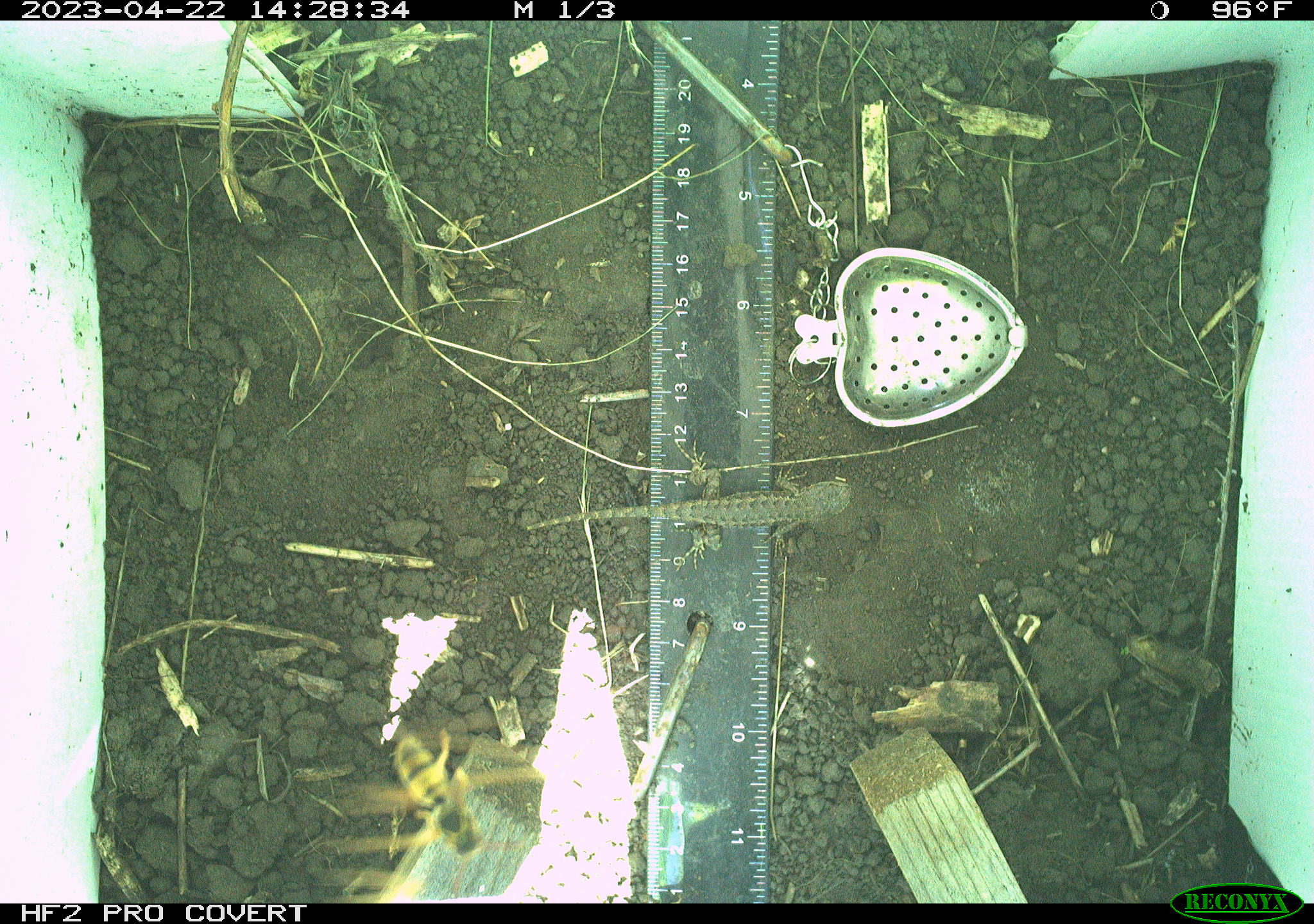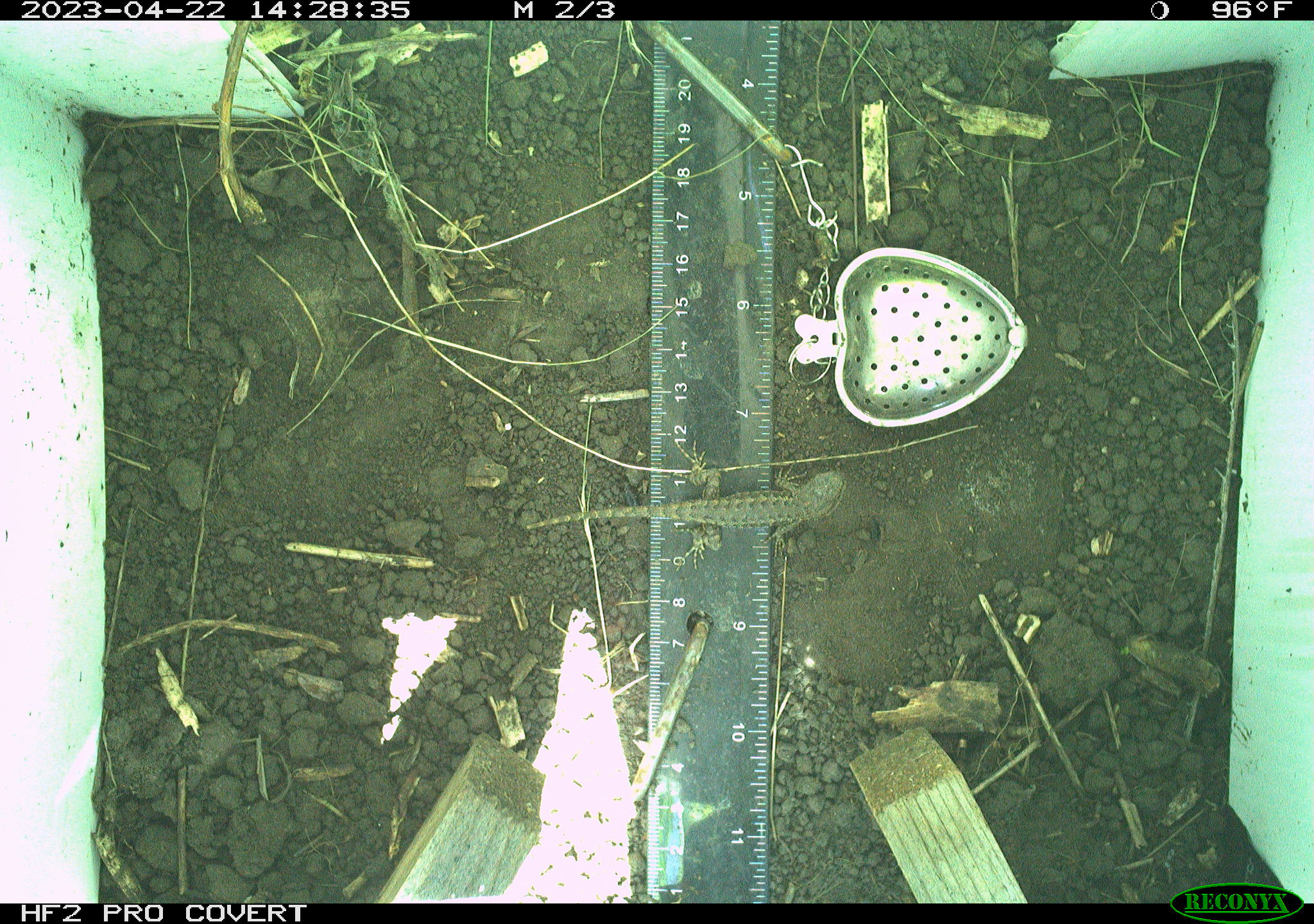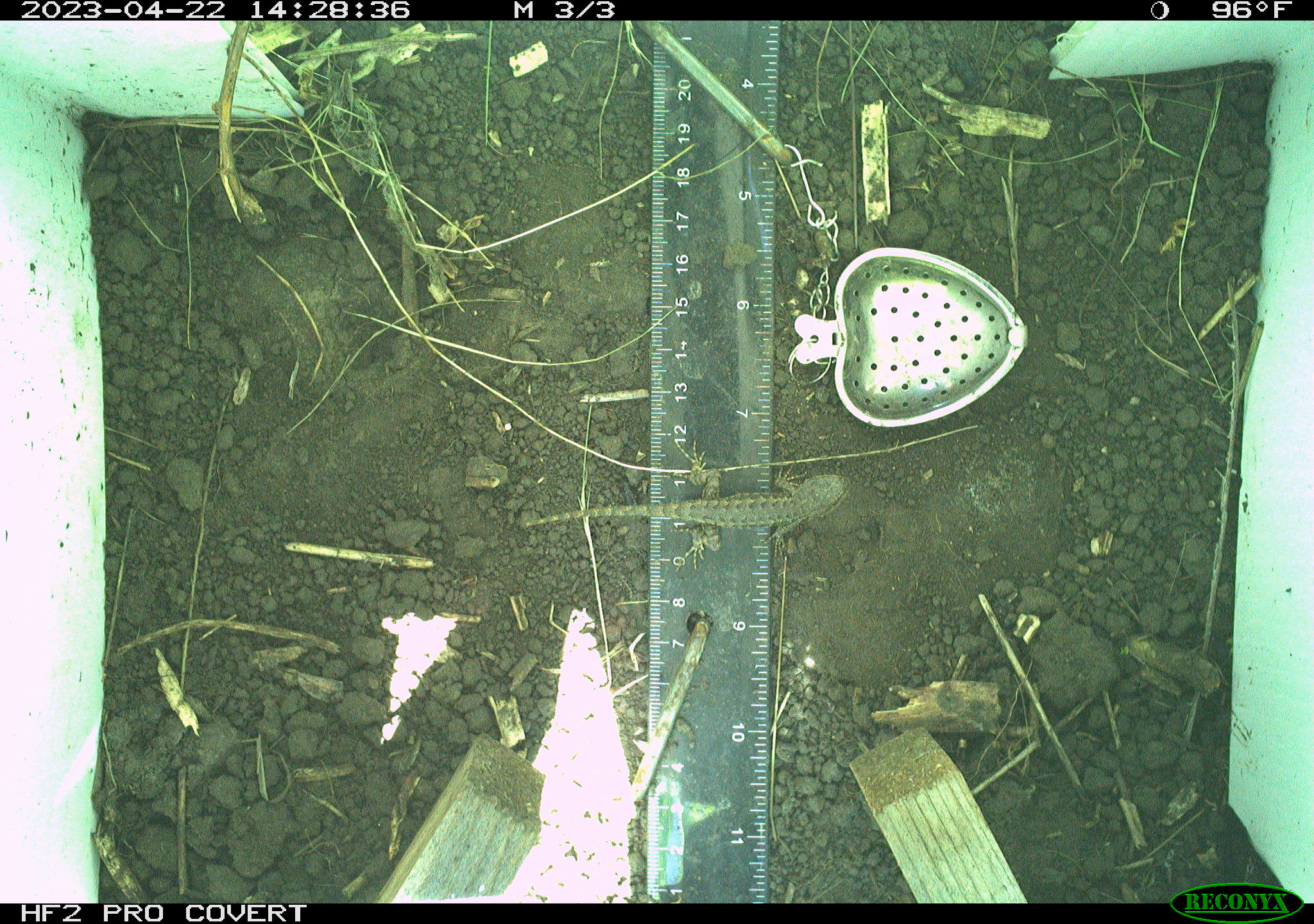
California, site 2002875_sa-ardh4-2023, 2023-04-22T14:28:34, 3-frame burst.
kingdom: Animalia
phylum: Arthropoda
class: Insecta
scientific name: Insecta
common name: insect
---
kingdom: Animalia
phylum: Chordata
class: Reptilia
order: Squamata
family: Phrynosomatidae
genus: Sceloporus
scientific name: Sceloporus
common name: spiny lizards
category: sceloporus species